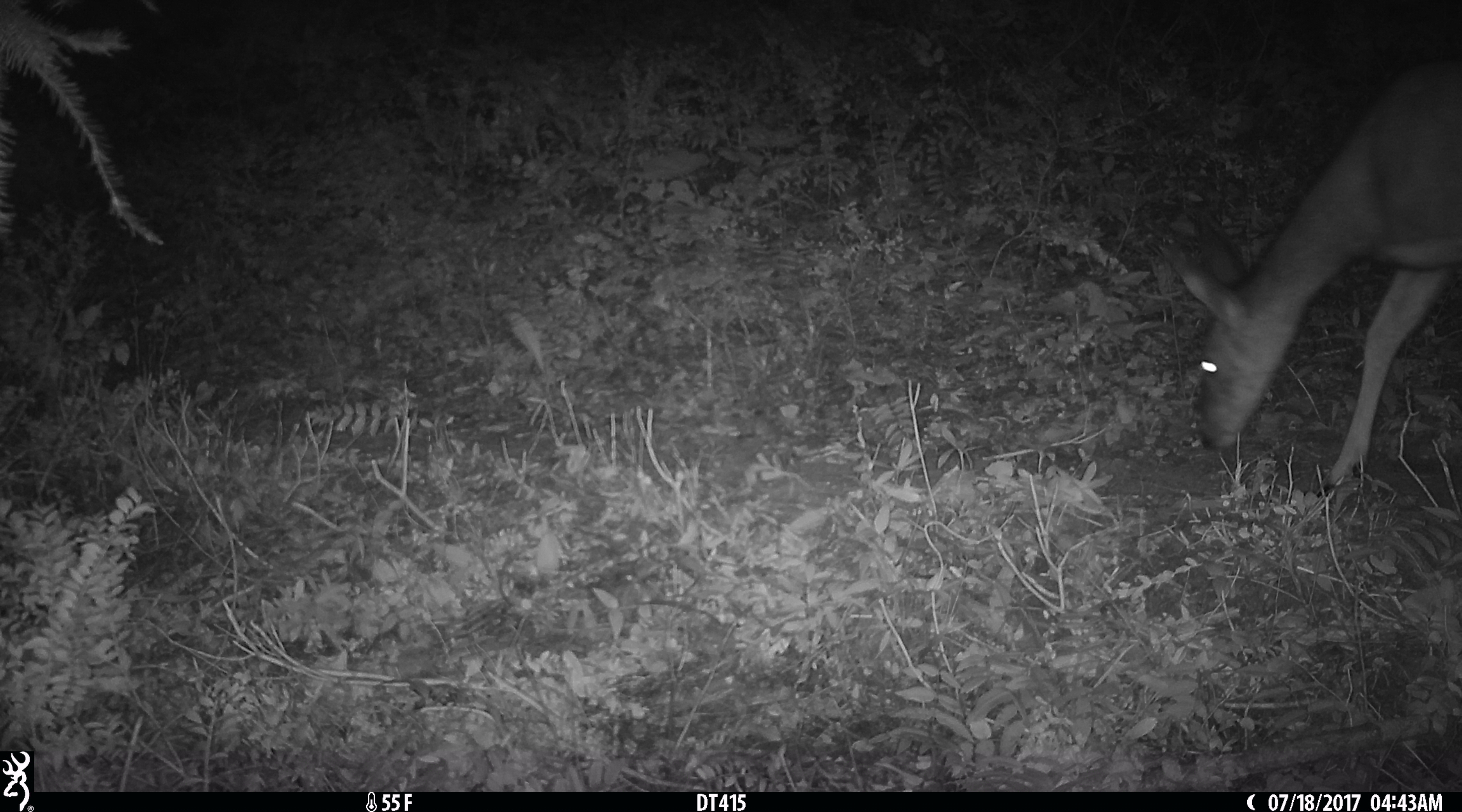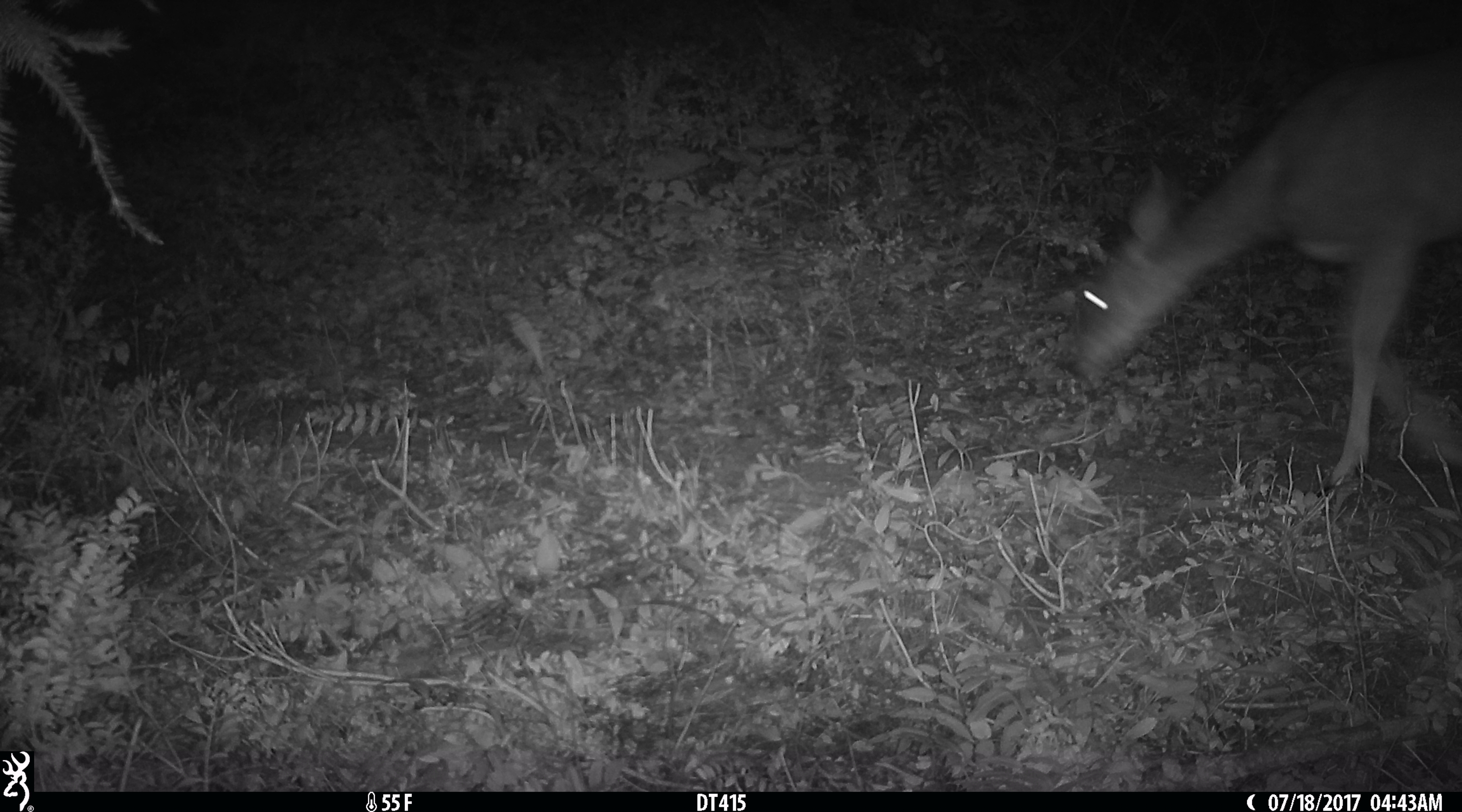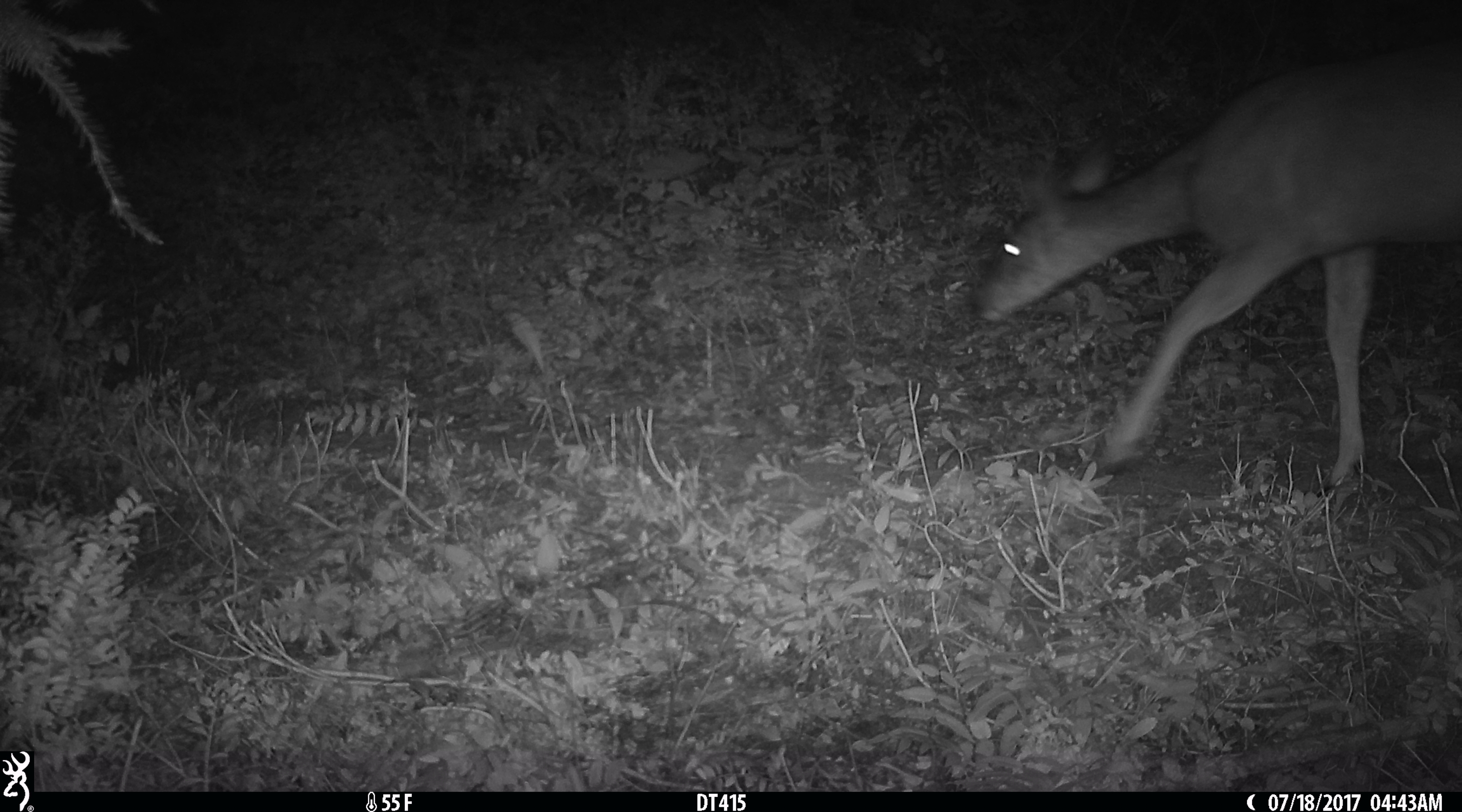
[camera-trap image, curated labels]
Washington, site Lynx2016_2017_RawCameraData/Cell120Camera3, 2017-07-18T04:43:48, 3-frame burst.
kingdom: Animalia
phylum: Chordata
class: Mammalia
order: Artiodactyla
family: Cervidae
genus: Odocoileus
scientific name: Odocoileus hemionus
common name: mule deer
Odocoileus hemionus (mule deer). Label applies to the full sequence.